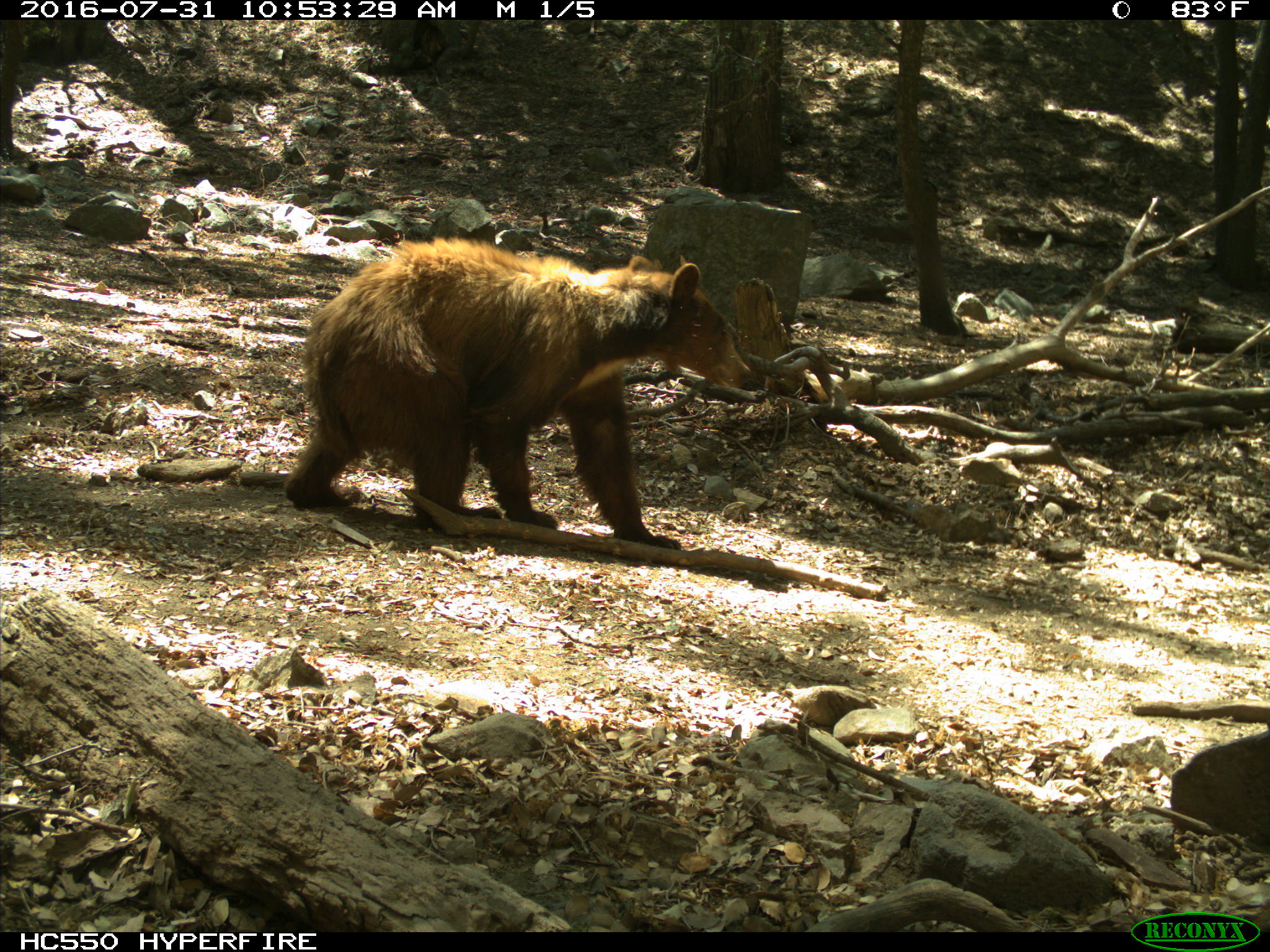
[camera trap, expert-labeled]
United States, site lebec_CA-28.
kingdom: Animalia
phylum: Chordata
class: Mammalia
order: Carnivora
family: Ursidae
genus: Ursus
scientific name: Ursus americanus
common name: american black bear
Ursus americanus (american black bear).